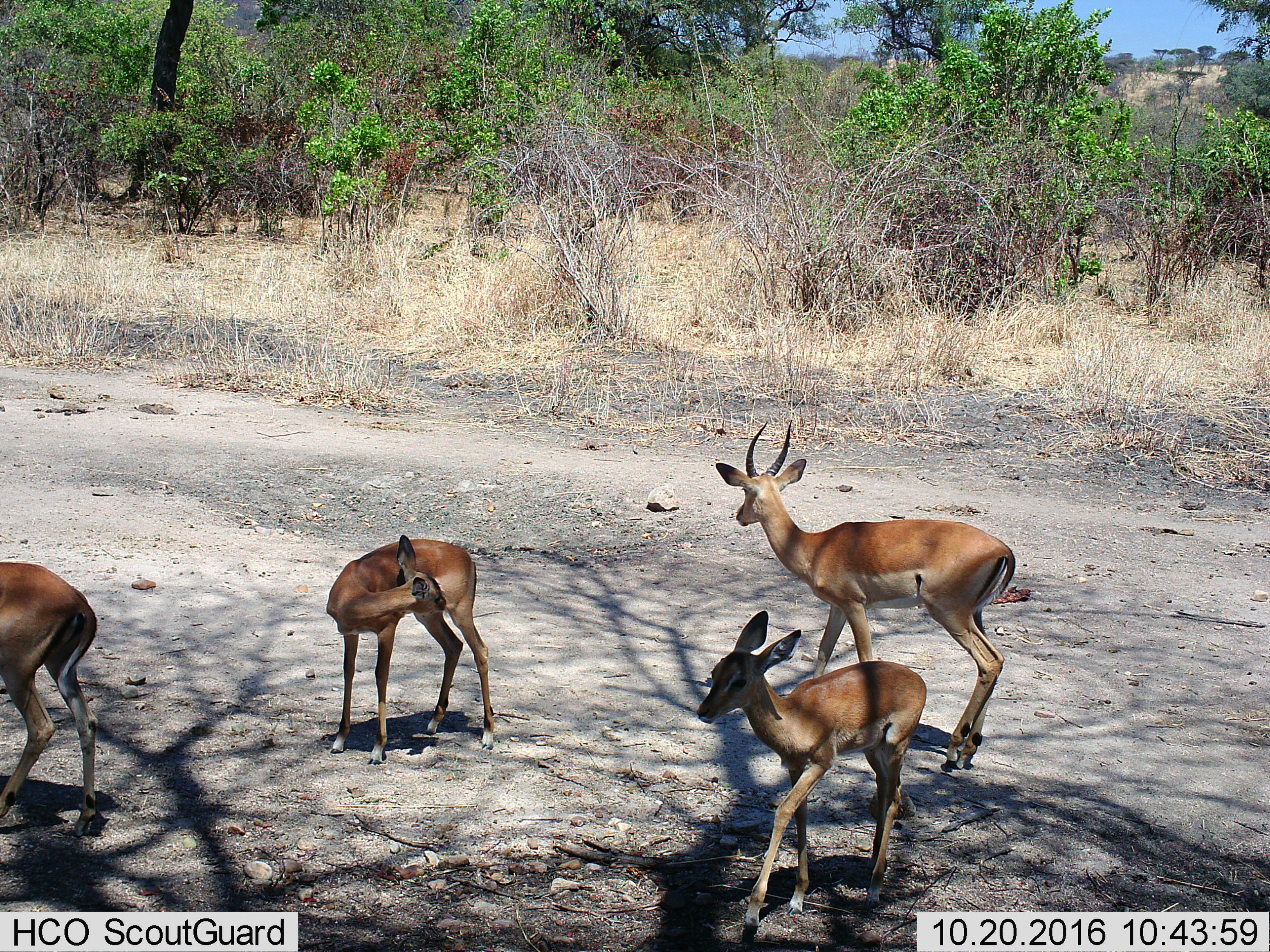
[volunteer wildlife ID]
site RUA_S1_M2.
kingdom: Animalia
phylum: Chordata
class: Mammalia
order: Artiodactyla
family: Bovidae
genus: Aepyceros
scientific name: Aepyceros melampus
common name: impala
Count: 4.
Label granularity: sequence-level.